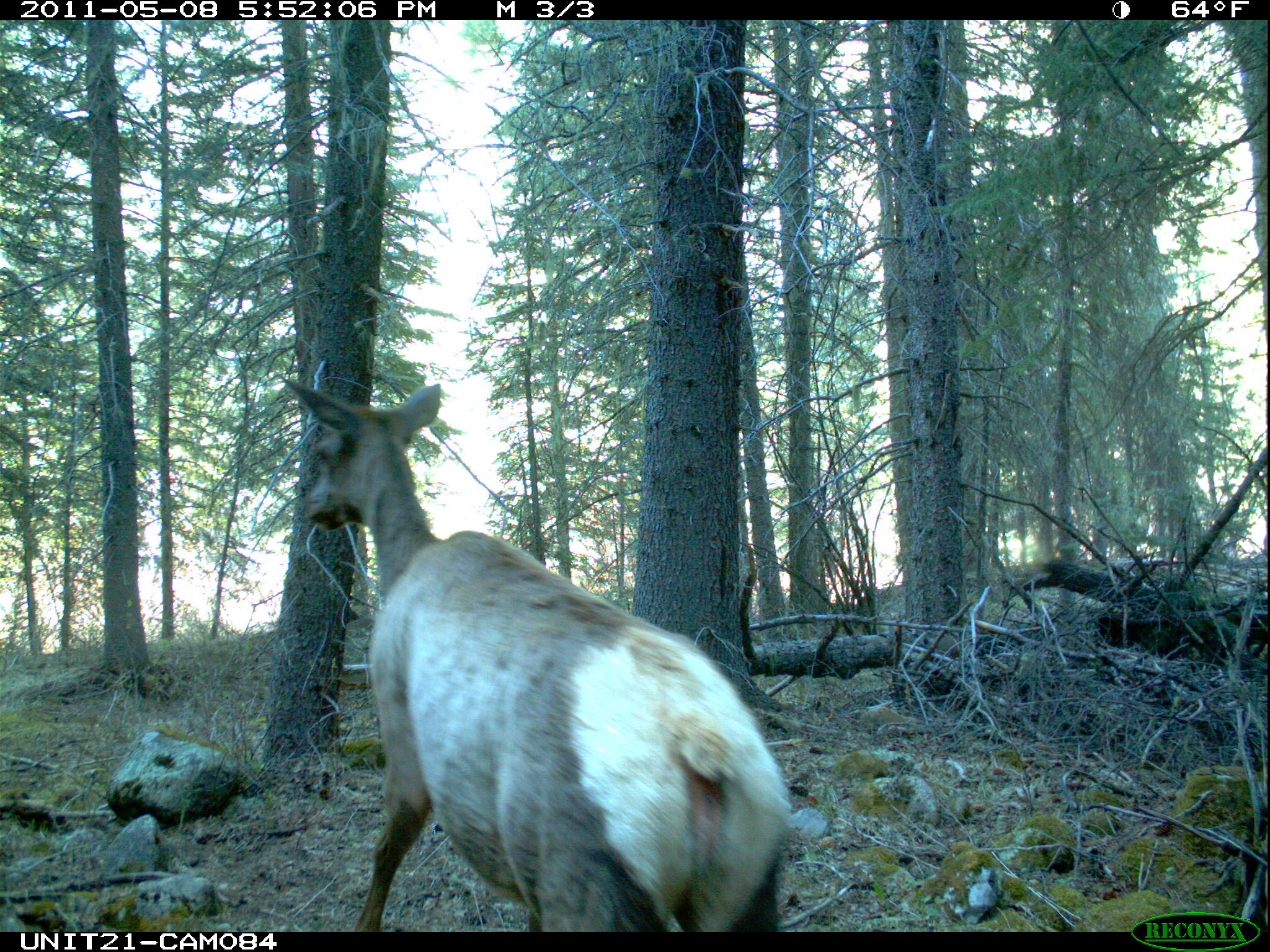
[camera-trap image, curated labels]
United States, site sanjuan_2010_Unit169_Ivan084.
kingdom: Animalia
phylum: Chordata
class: Mammalia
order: Artiodactyla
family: Cervidae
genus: Cervus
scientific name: Cervus elaphus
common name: red deer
Cervus elaphus (red deer).